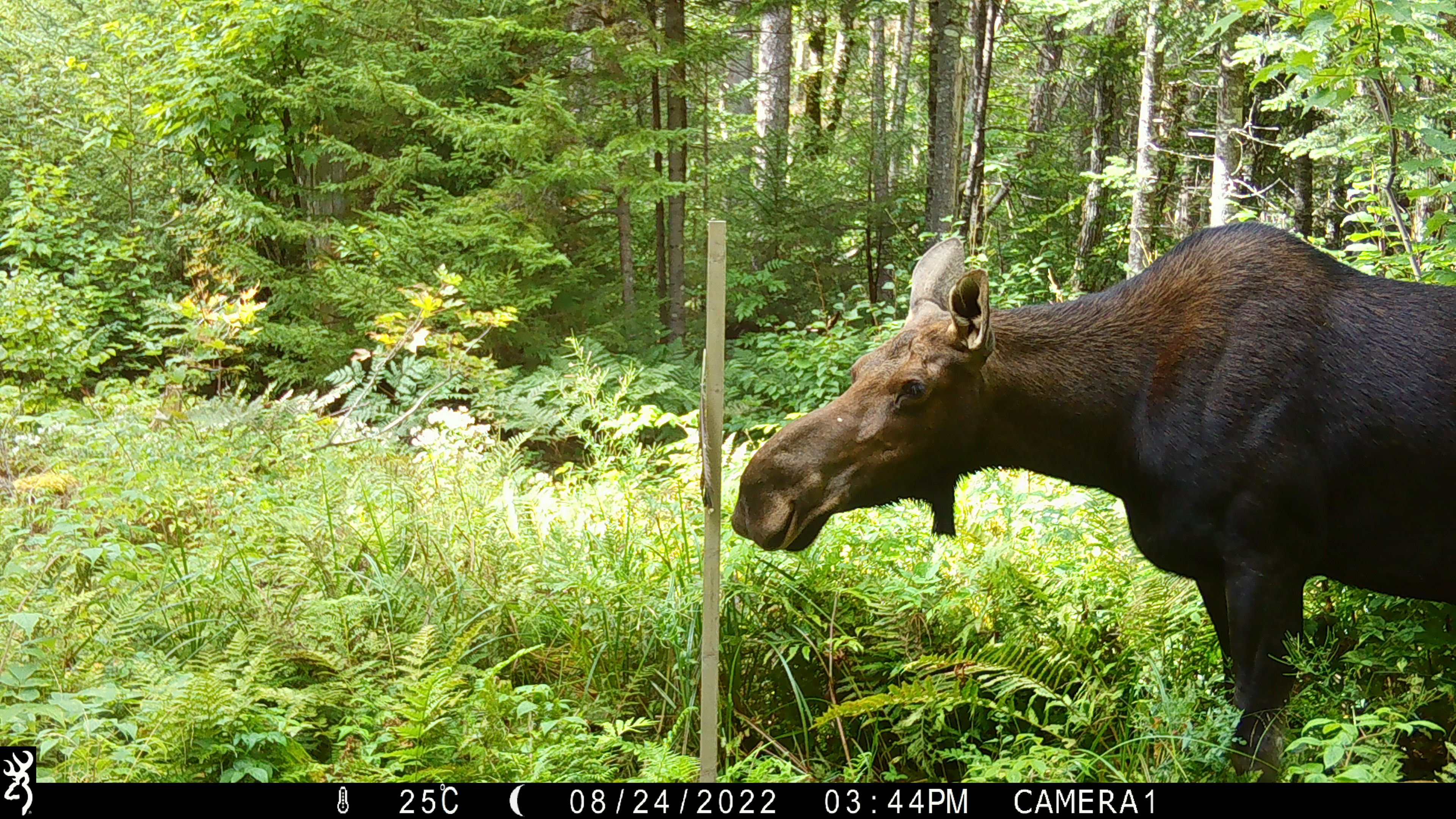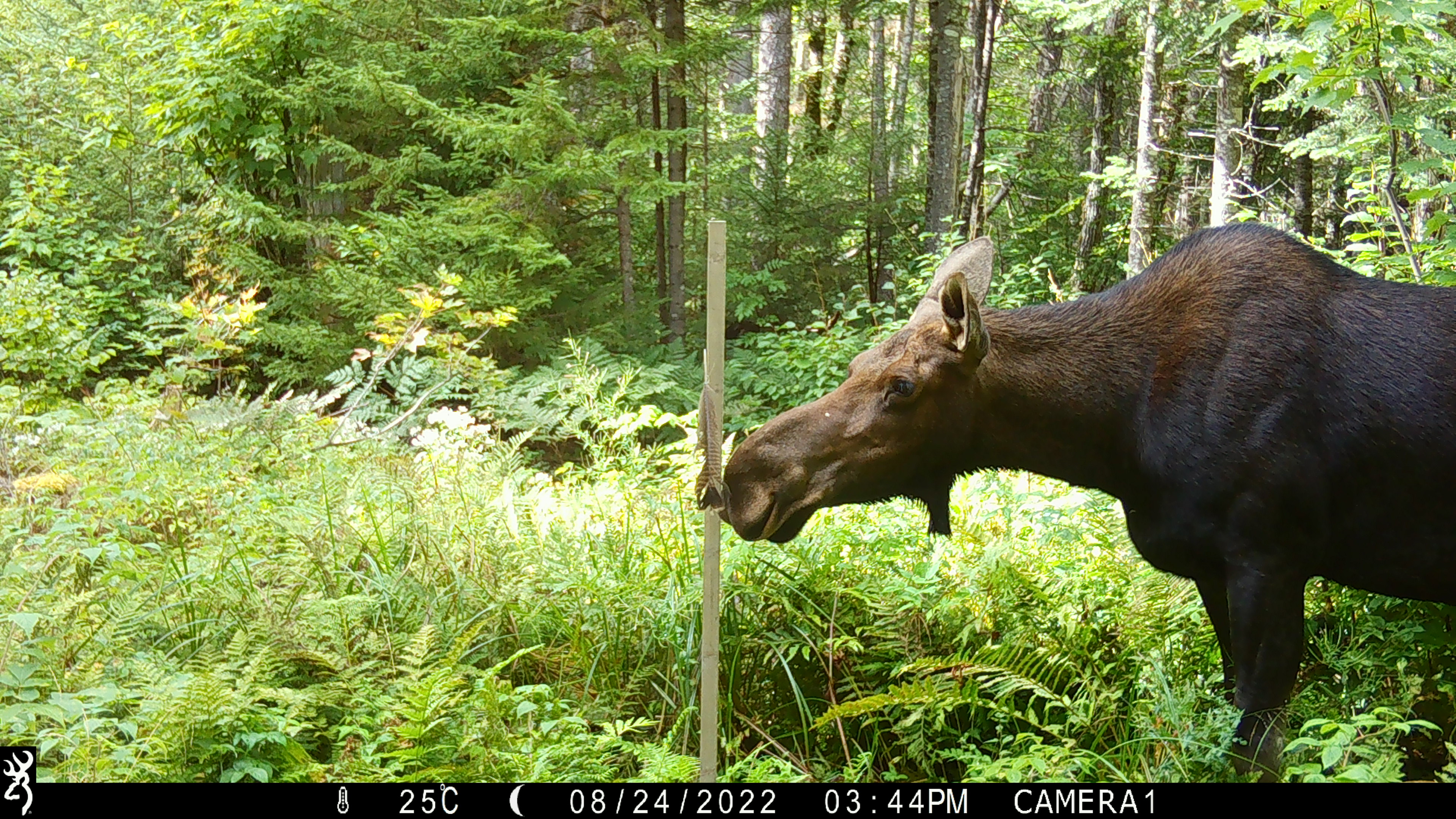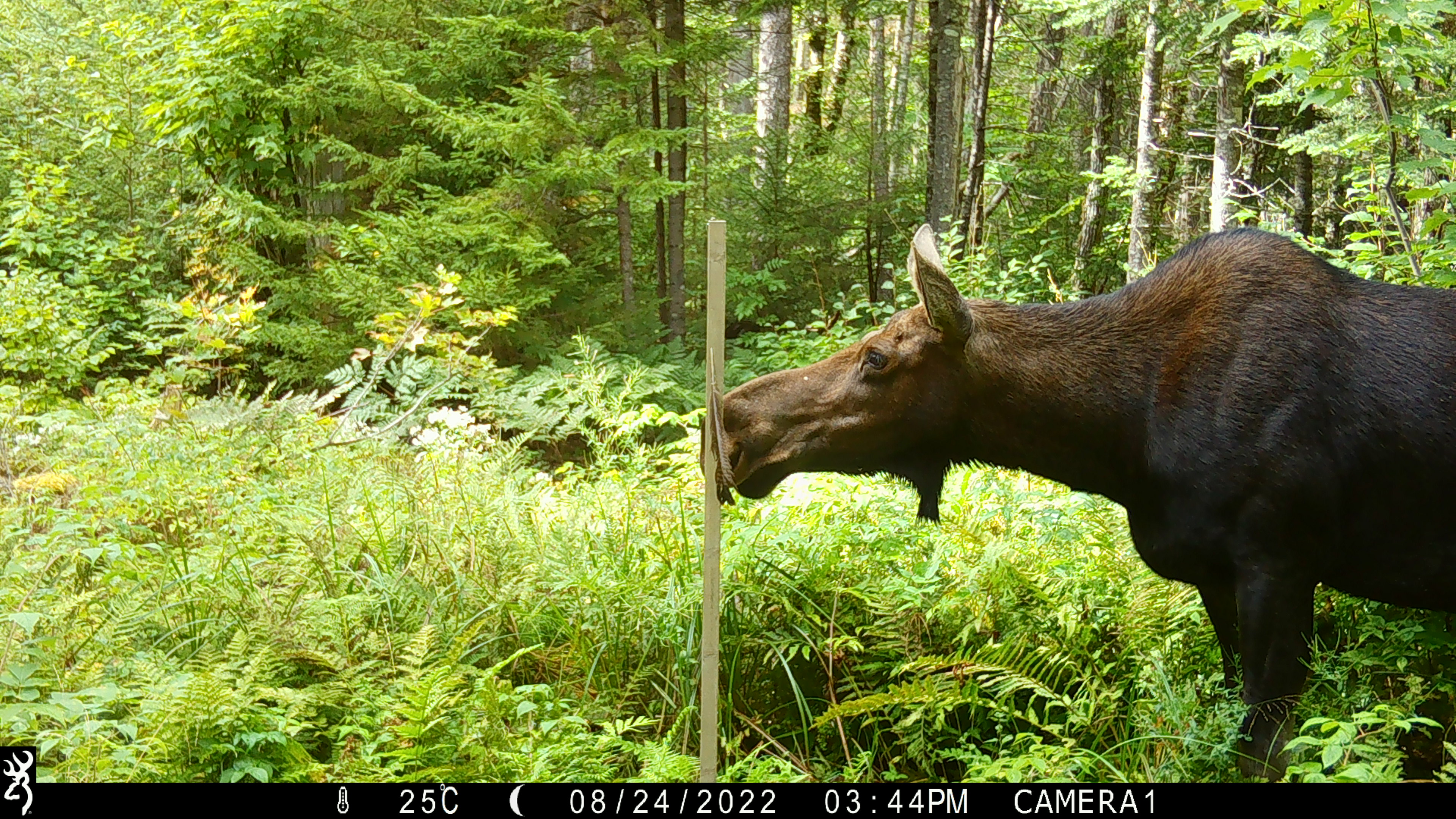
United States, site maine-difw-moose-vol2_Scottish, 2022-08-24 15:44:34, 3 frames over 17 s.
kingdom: Animalia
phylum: Chordata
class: Mammalia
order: Artiodactyla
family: Cervidae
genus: Alces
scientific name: Alces alces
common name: moose